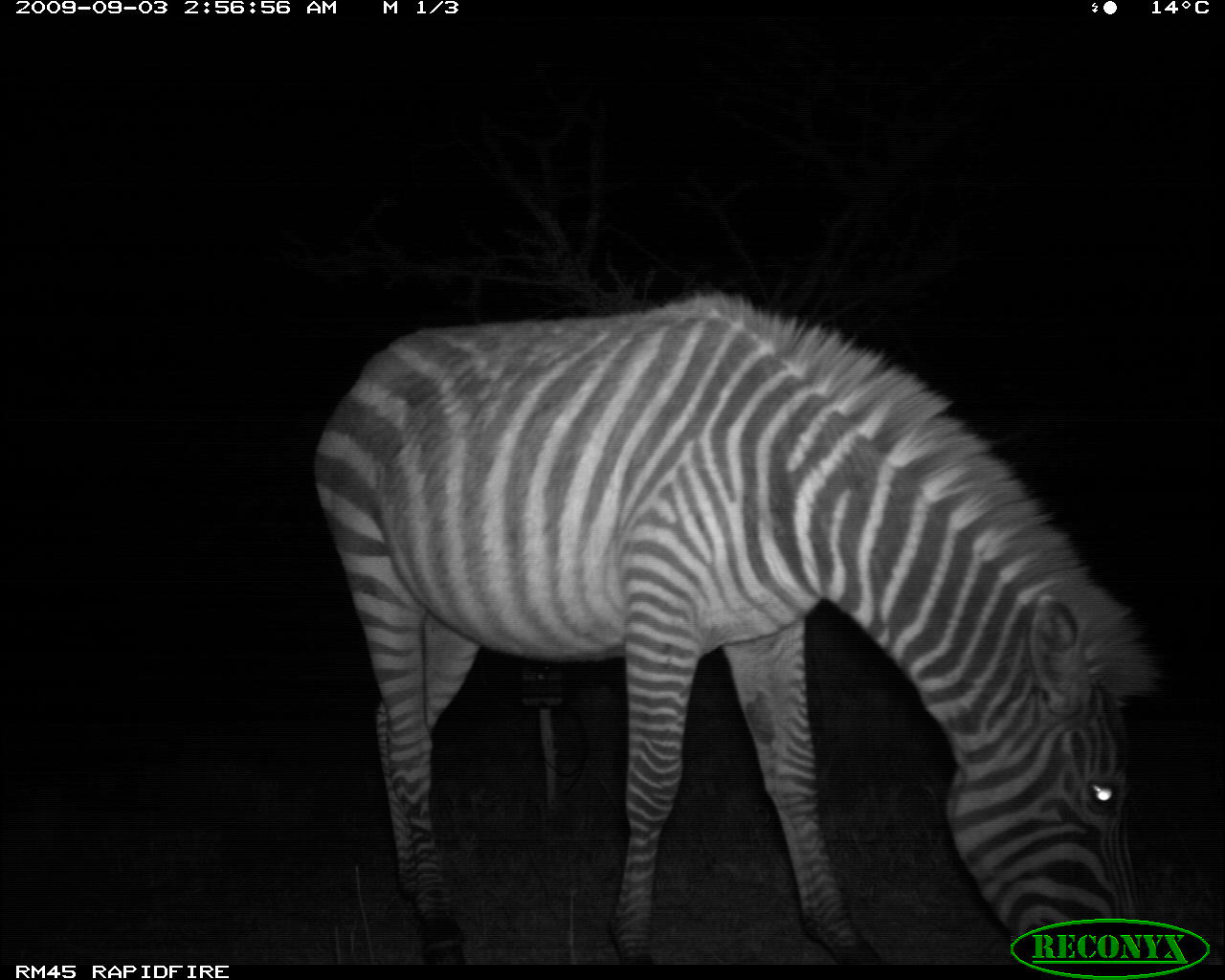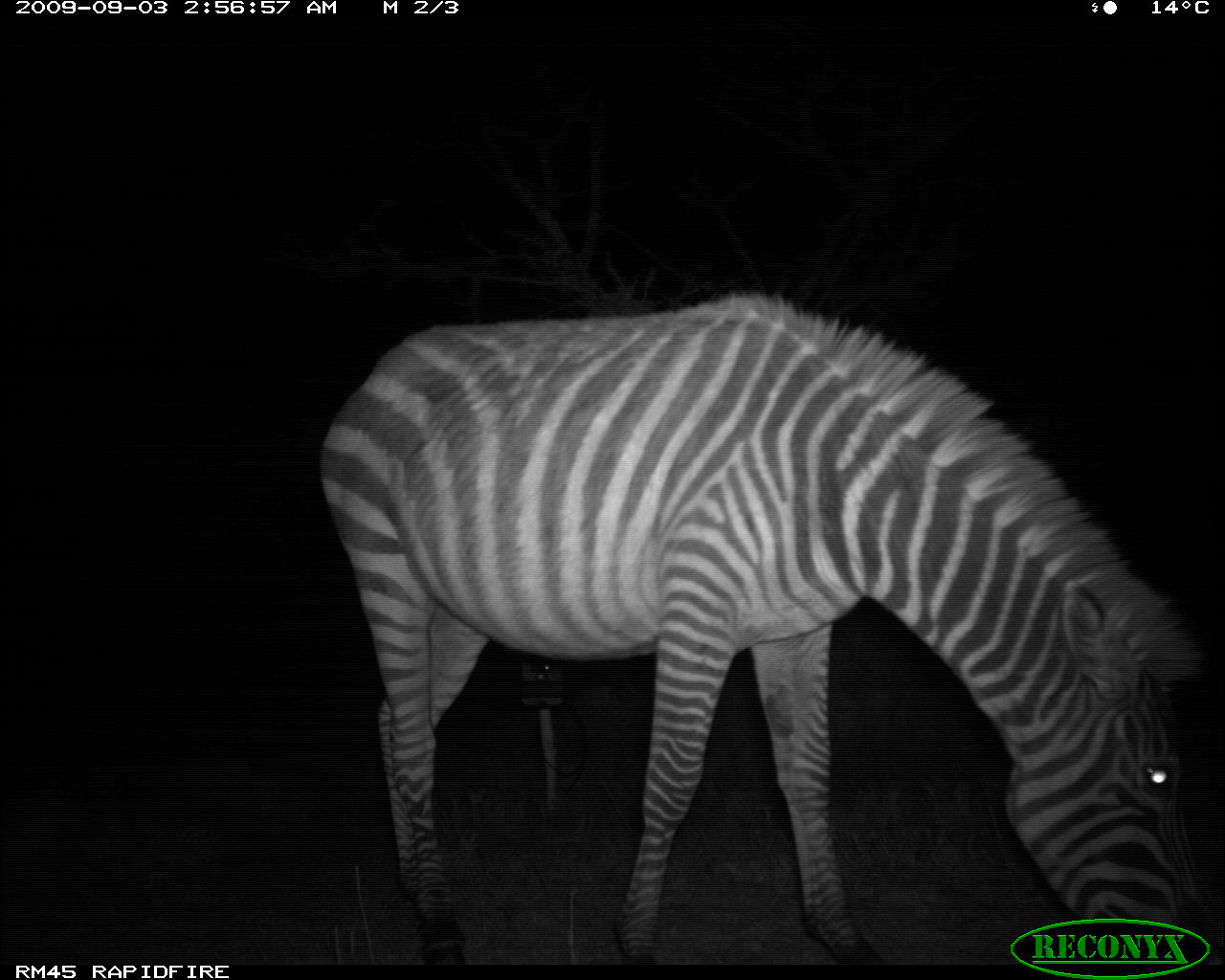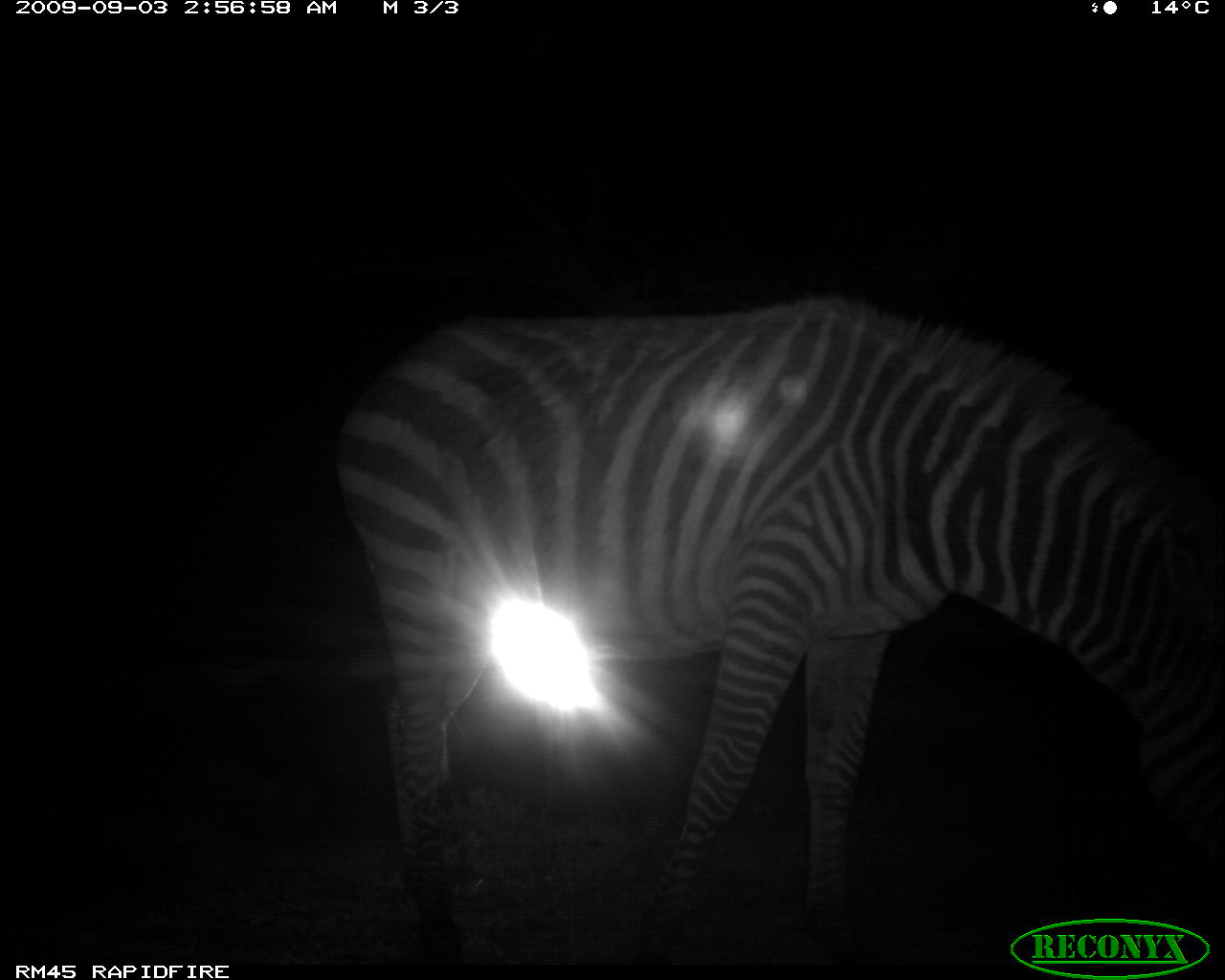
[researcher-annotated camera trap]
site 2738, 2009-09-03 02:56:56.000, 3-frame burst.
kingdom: Animalia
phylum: Chordata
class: Mammalia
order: Perissodactyla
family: Equidae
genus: Equus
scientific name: Equus quagga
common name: plains zebra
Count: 1.